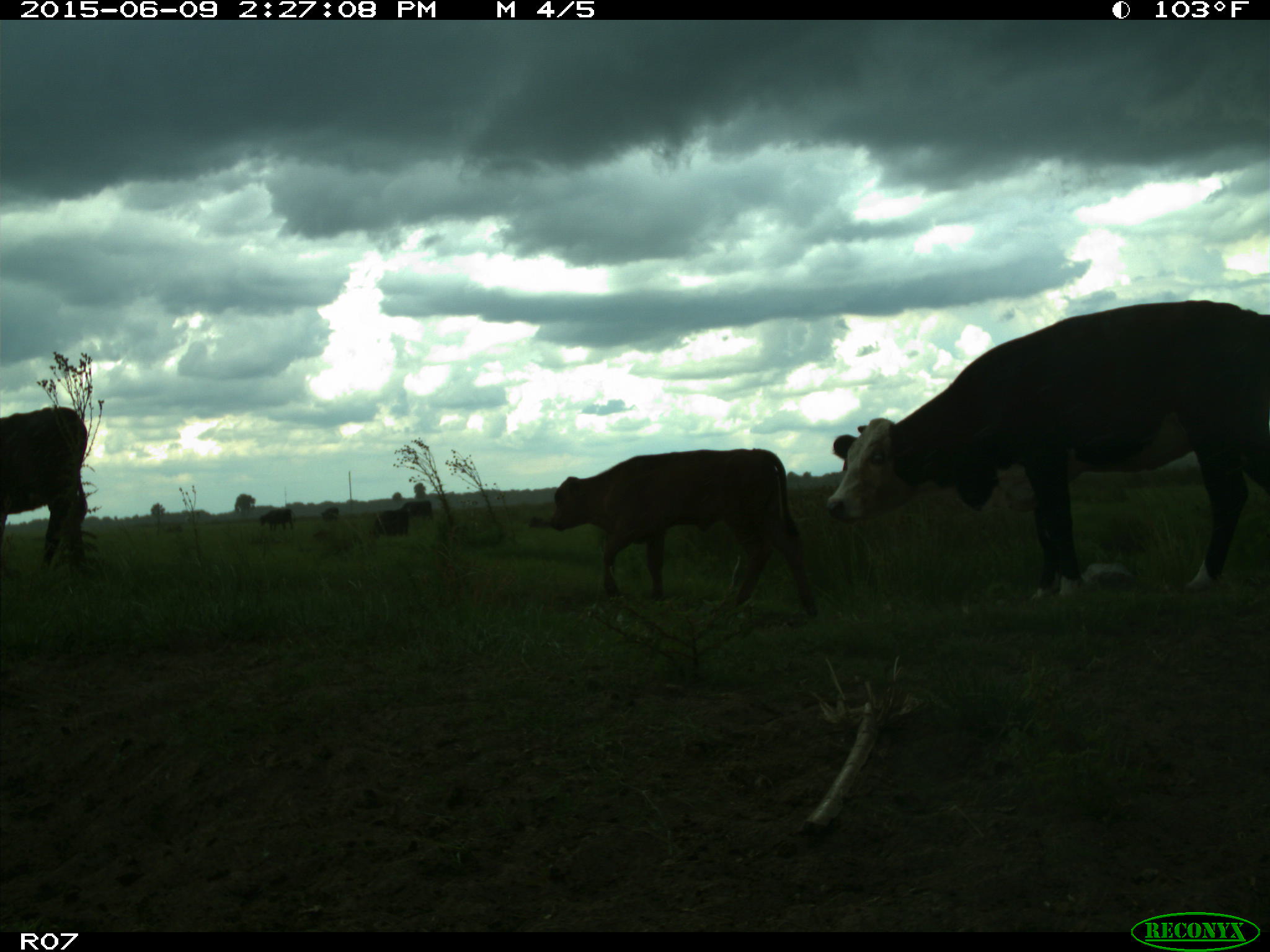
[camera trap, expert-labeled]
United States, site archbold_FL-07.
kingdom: Animalia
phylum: Chordata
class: Mammalia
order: Artiodactyla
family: Bovidae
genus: Bos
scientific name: Bos taurus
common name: domestic cow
Bos taurus (domestic cow).